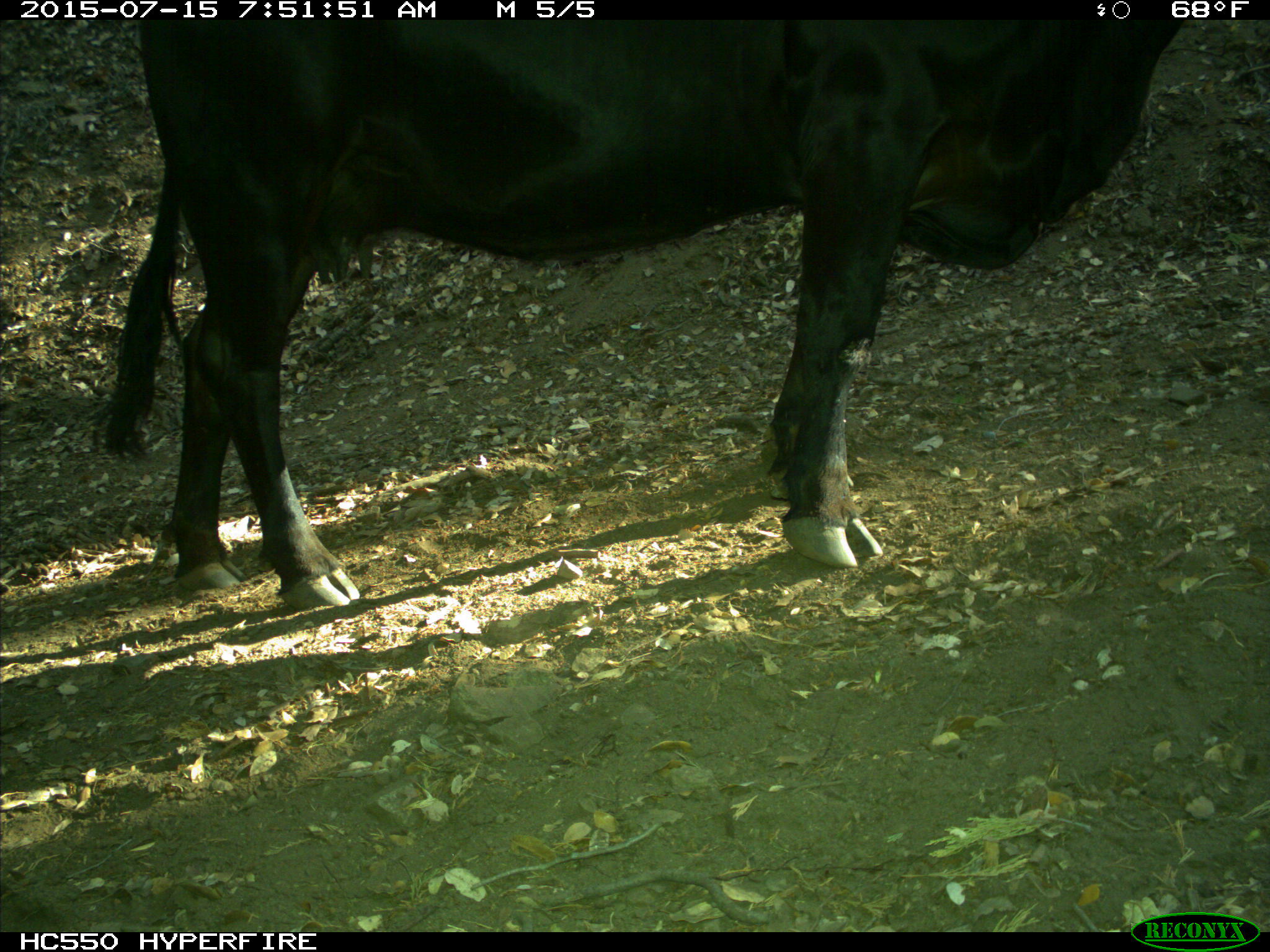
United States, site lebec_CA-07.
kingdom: Animalia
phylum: Chordata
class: Mammalia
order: Artiodactyla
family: Bovidae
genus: Bos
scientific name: Bos taurus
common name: domestic cow